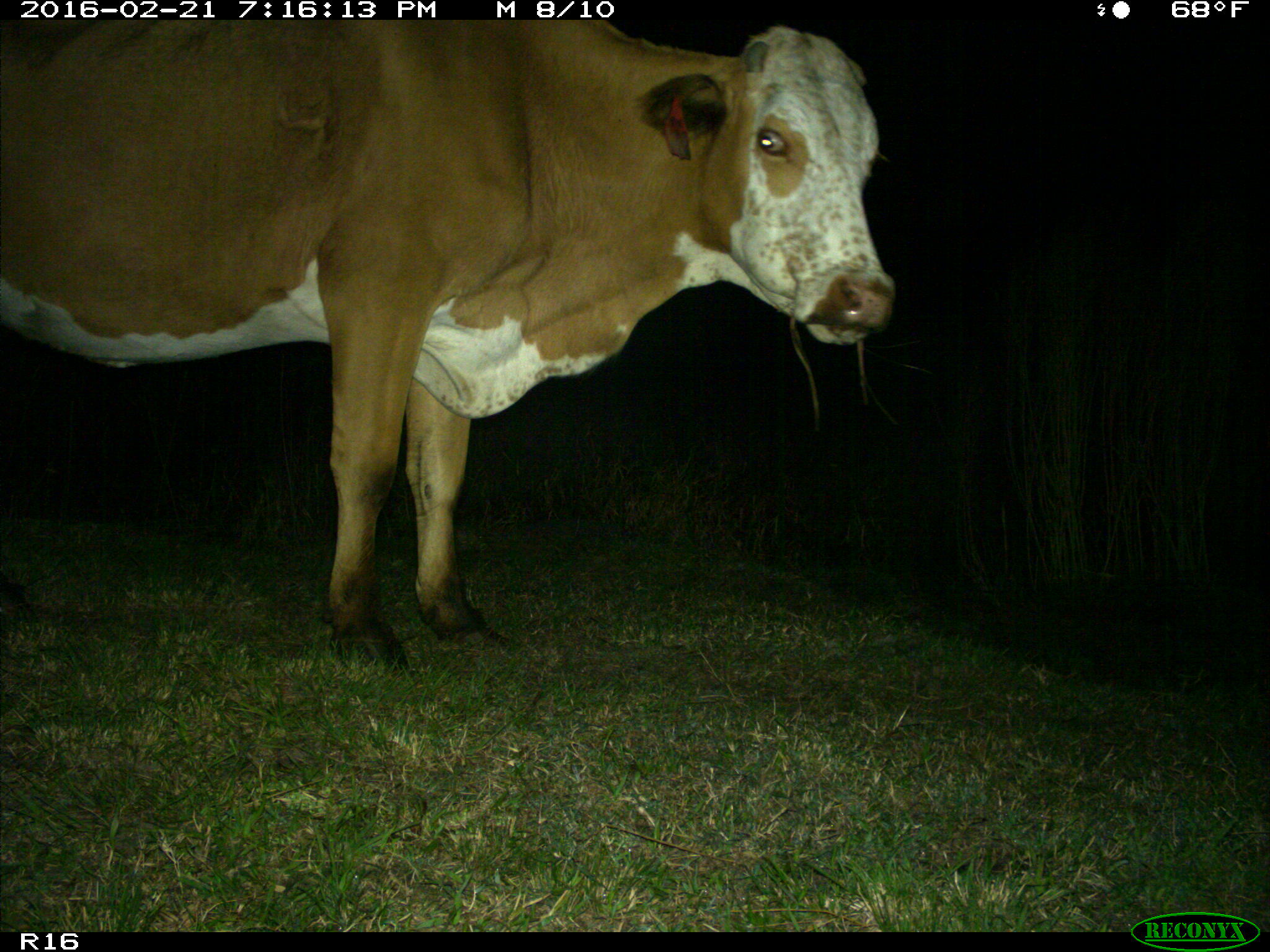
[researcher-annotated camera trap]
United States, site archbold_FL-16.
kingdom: Animalia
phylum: Chordata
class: Mammalia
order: Artiodactyla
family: Bovidae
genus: Bos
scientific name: Bos taurus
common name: domestic cow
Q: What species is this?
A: Bos taurus (domestic cow).